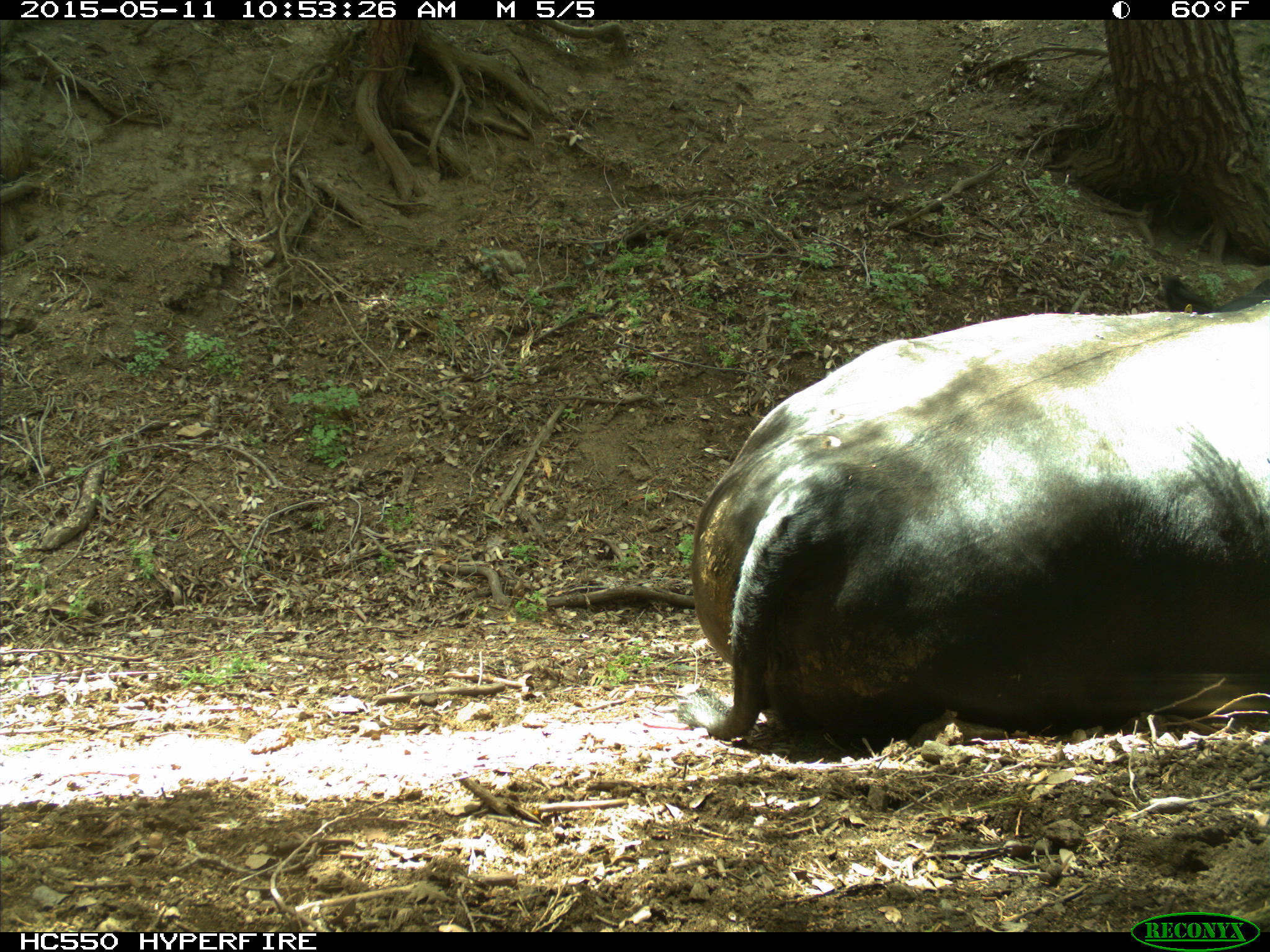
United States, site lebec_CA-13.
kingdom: Animalia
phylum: Chordata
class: Mammalia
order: Artiodactyla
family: Bovidae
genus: Bos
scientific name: Bos taurus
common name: domestic cow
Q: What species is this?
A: Bos taurus (domestic cow).